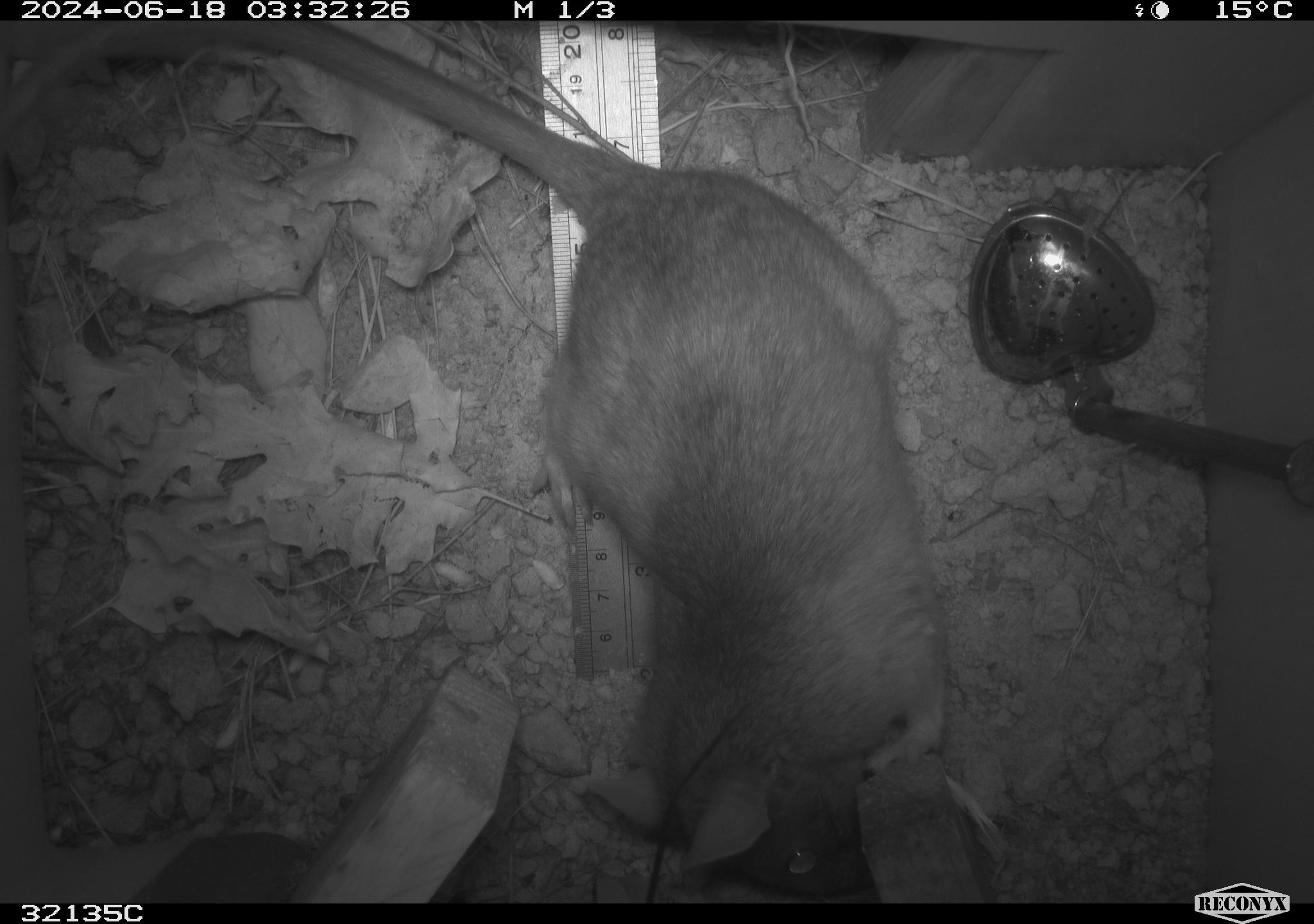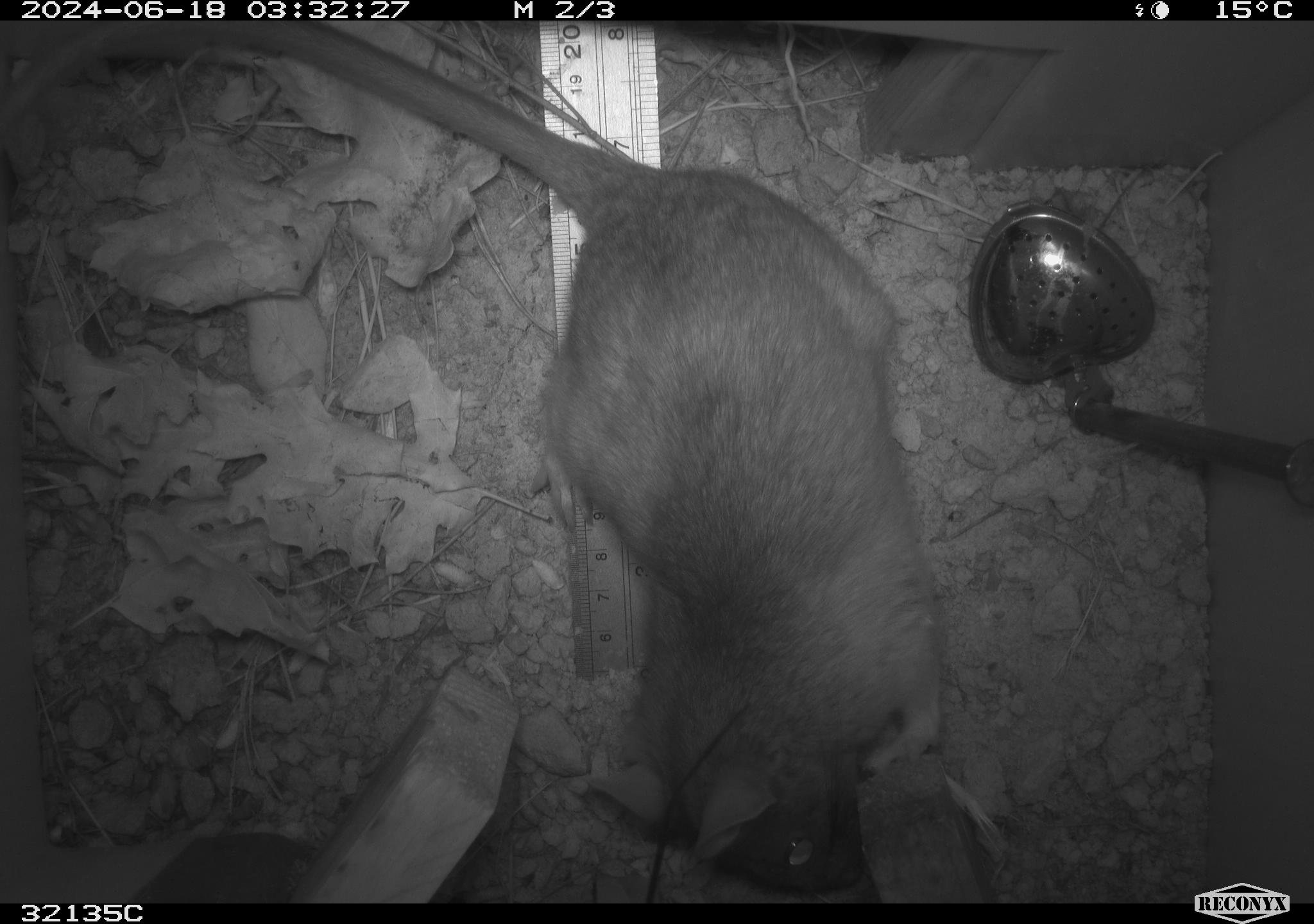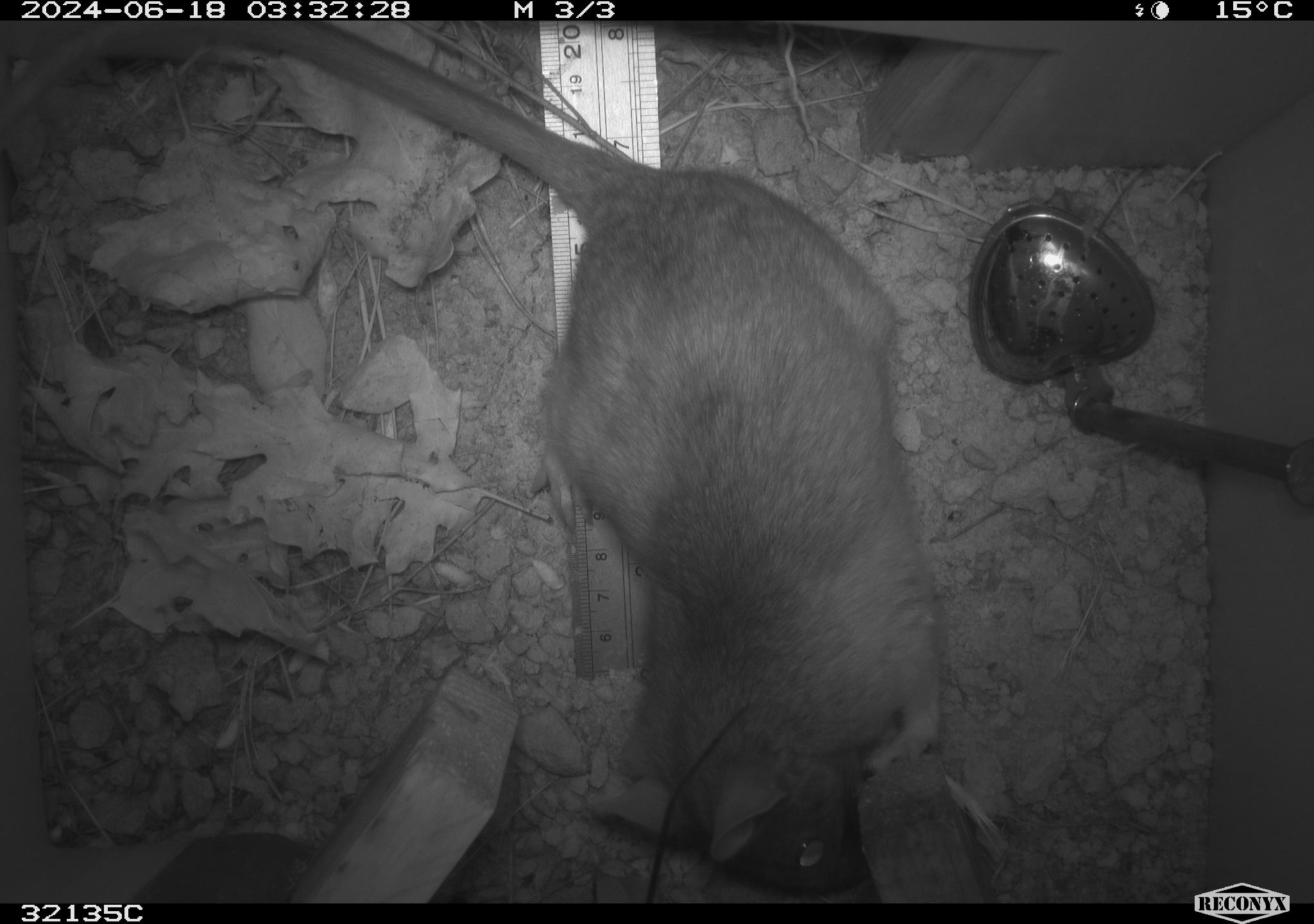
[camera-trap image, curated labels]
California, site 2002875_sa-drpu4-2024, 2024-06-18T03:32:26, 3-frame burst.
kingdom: Animalia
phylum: Chordata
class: Mammalia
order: Rodentia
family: Cricetidae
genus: Neotoma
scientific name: Neotoma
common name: pack rat or woodrat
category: neotoma species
Neotoma species (pack rat or woodrat) (Neotoma).